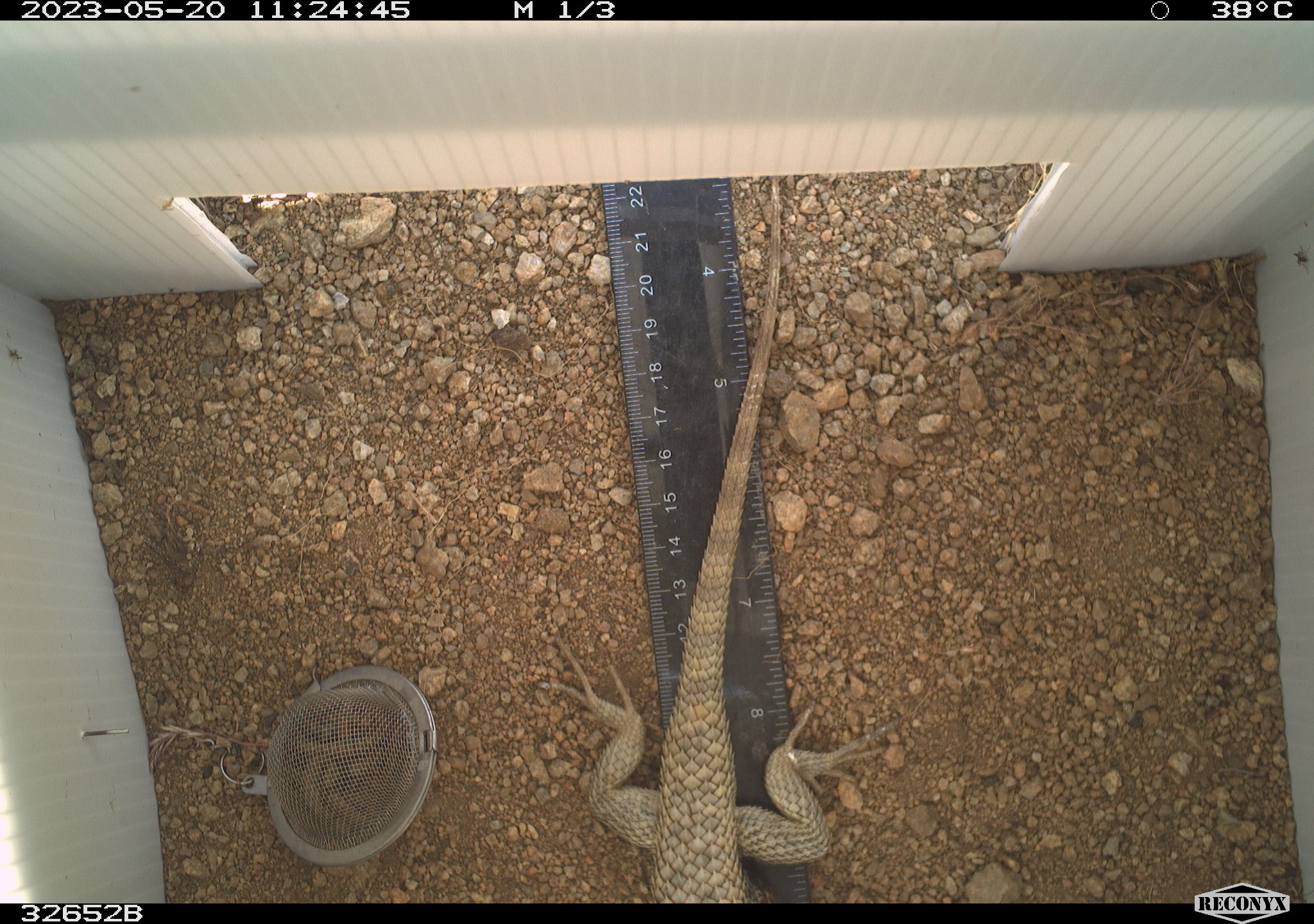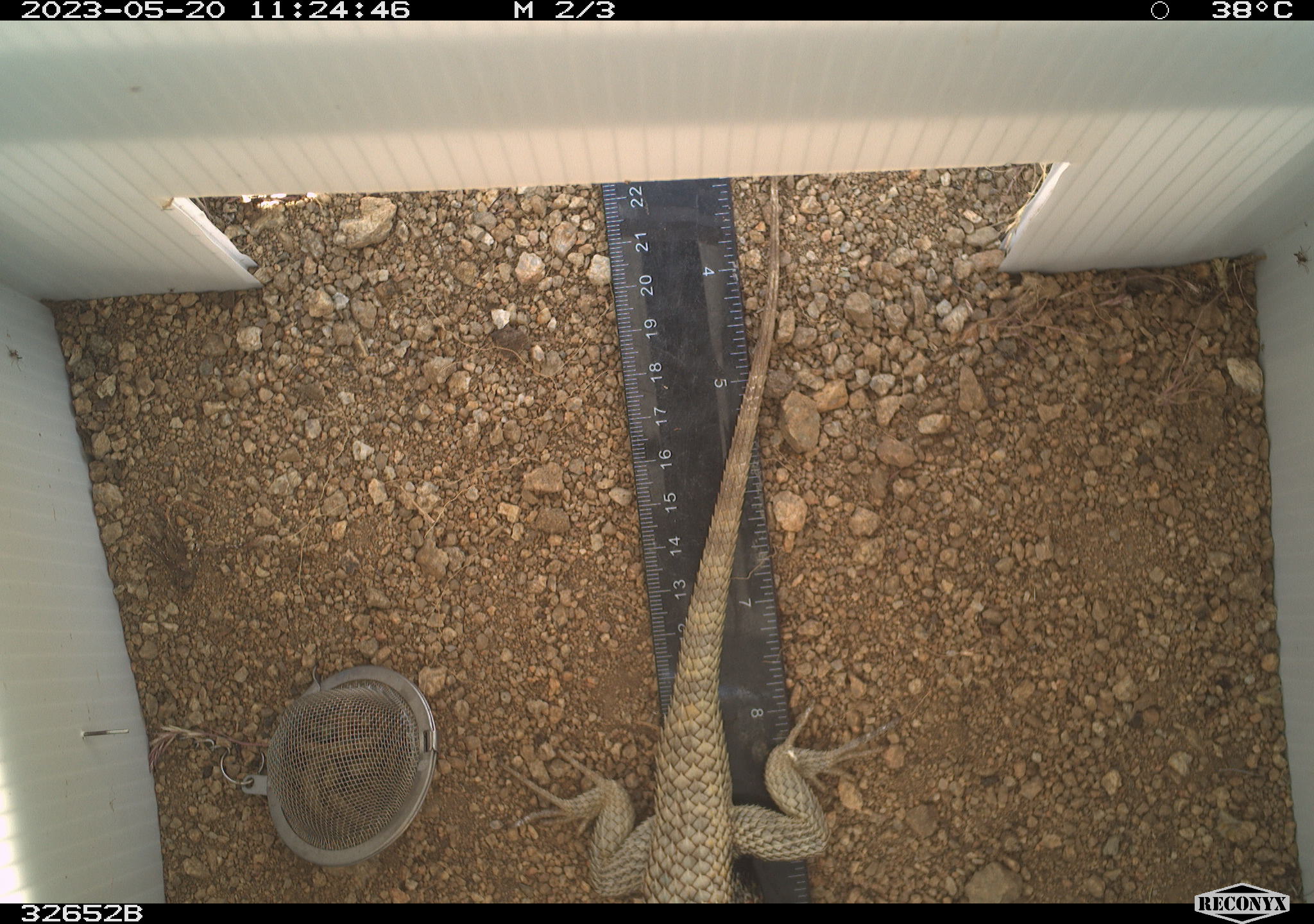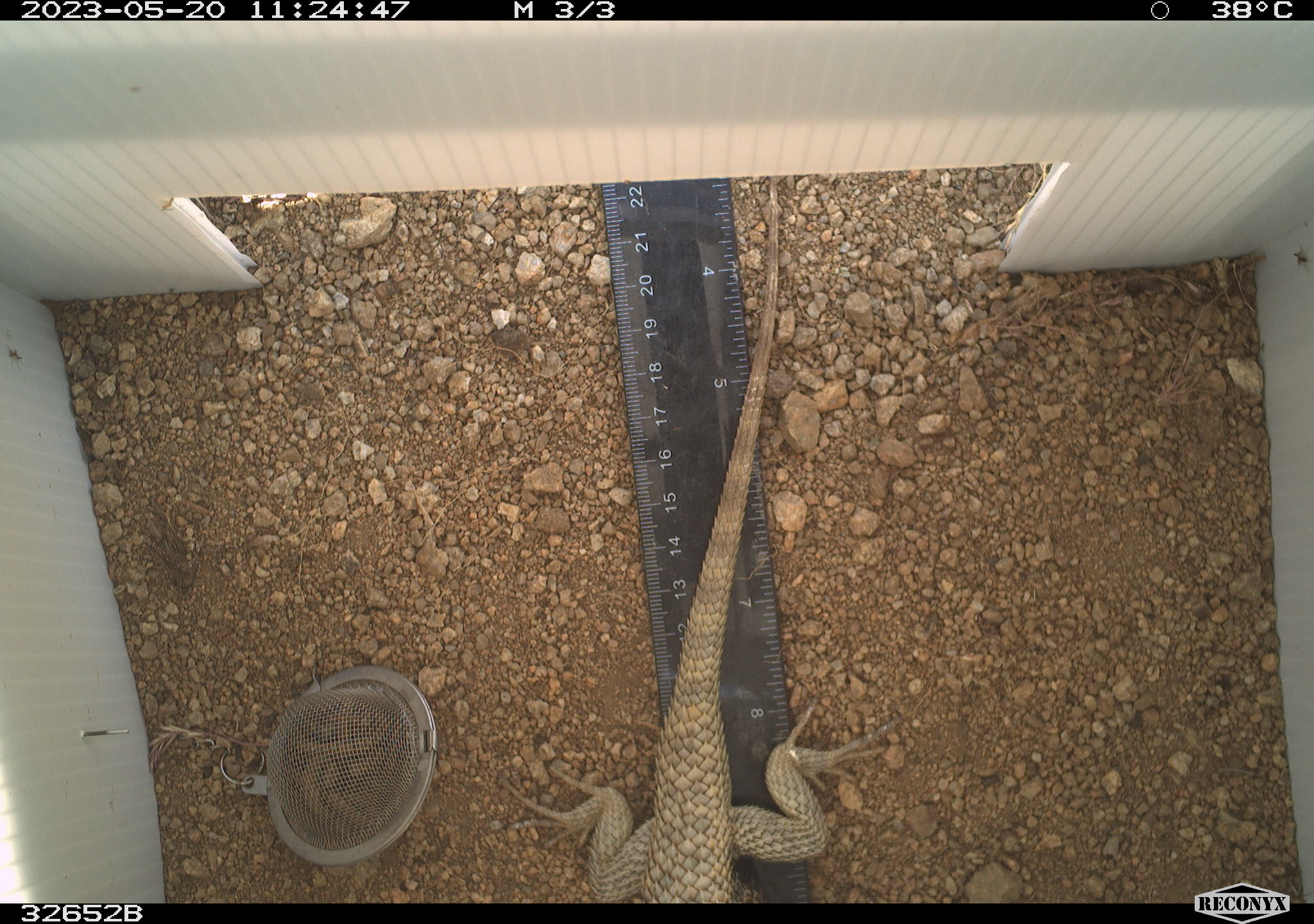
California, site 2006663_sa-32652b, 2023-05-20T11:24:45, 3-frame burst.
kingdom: Animalia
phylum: Chordata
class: Reptilia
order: Squamata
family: Phrynosomatidae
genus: Sceloporus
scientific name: Sceloporus uniformis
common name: yellow-backed spiny lizard